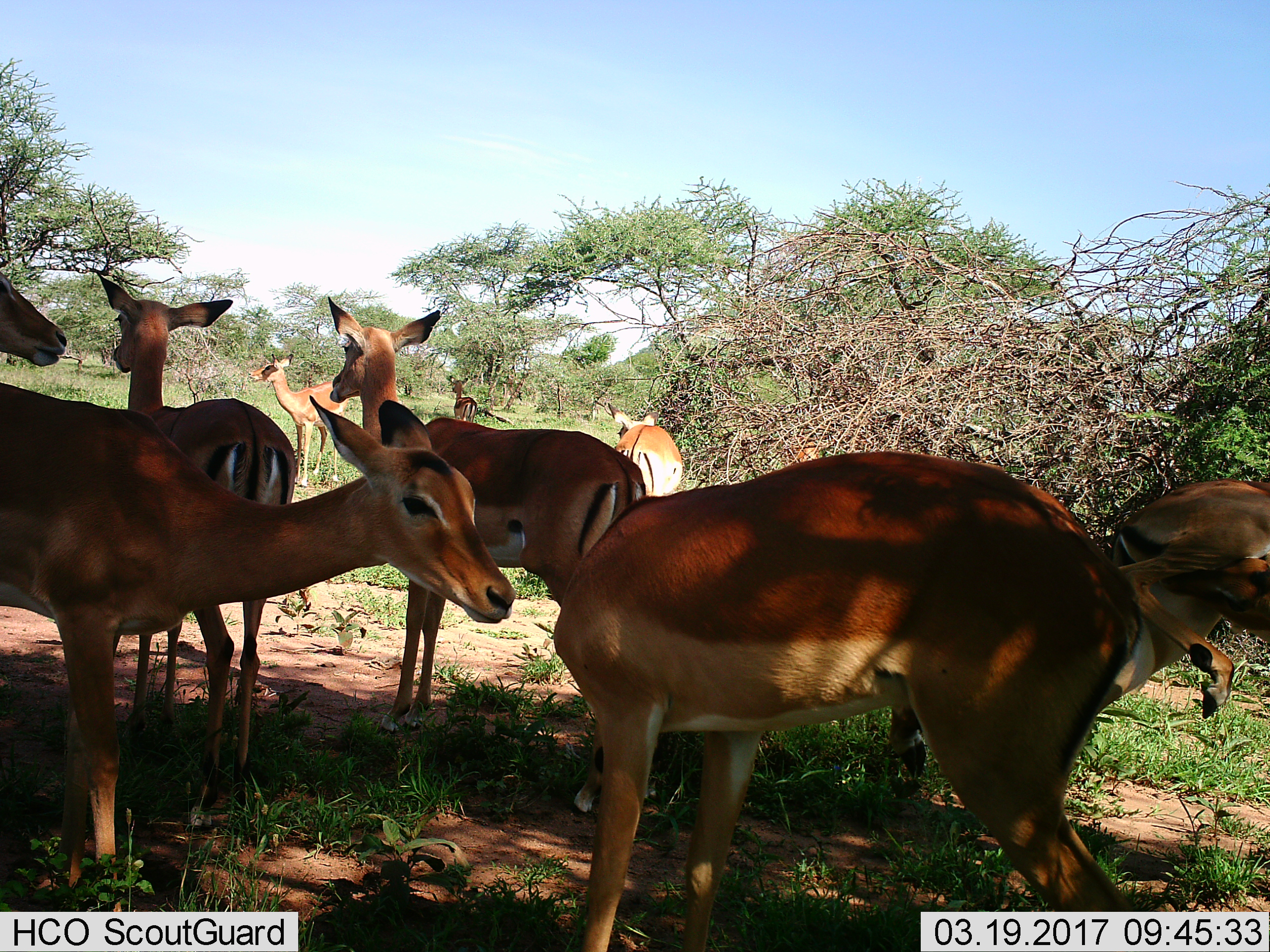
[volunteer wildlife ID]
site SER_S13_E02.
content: unidentified animal